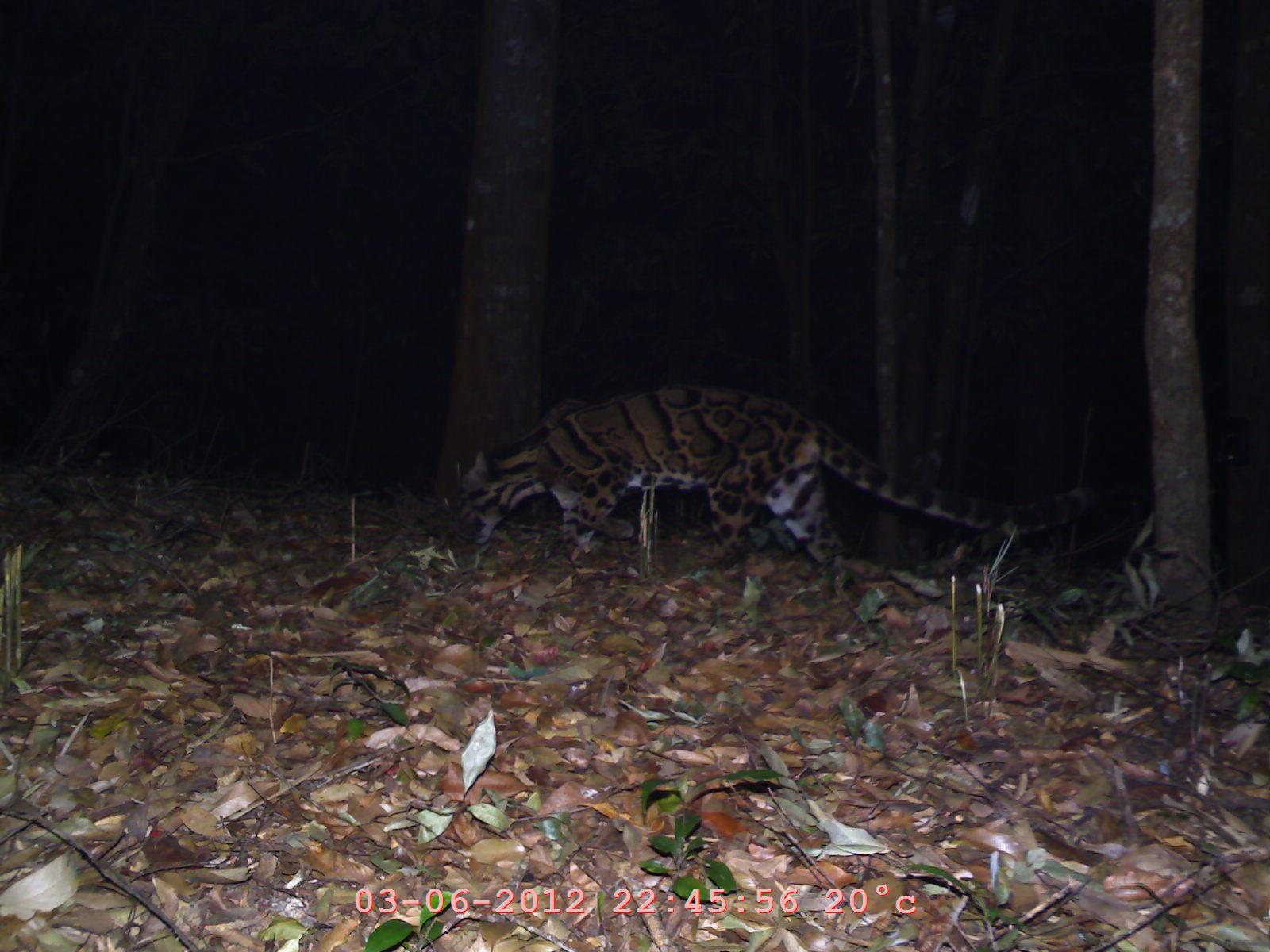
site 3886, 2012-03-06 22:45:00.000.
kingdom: Animalia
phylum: Chordata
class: Mammalia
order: Carnivora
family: Felidae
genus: Neofelis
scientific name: Neofelis nebulosa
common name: mainland clouded leopard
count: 1